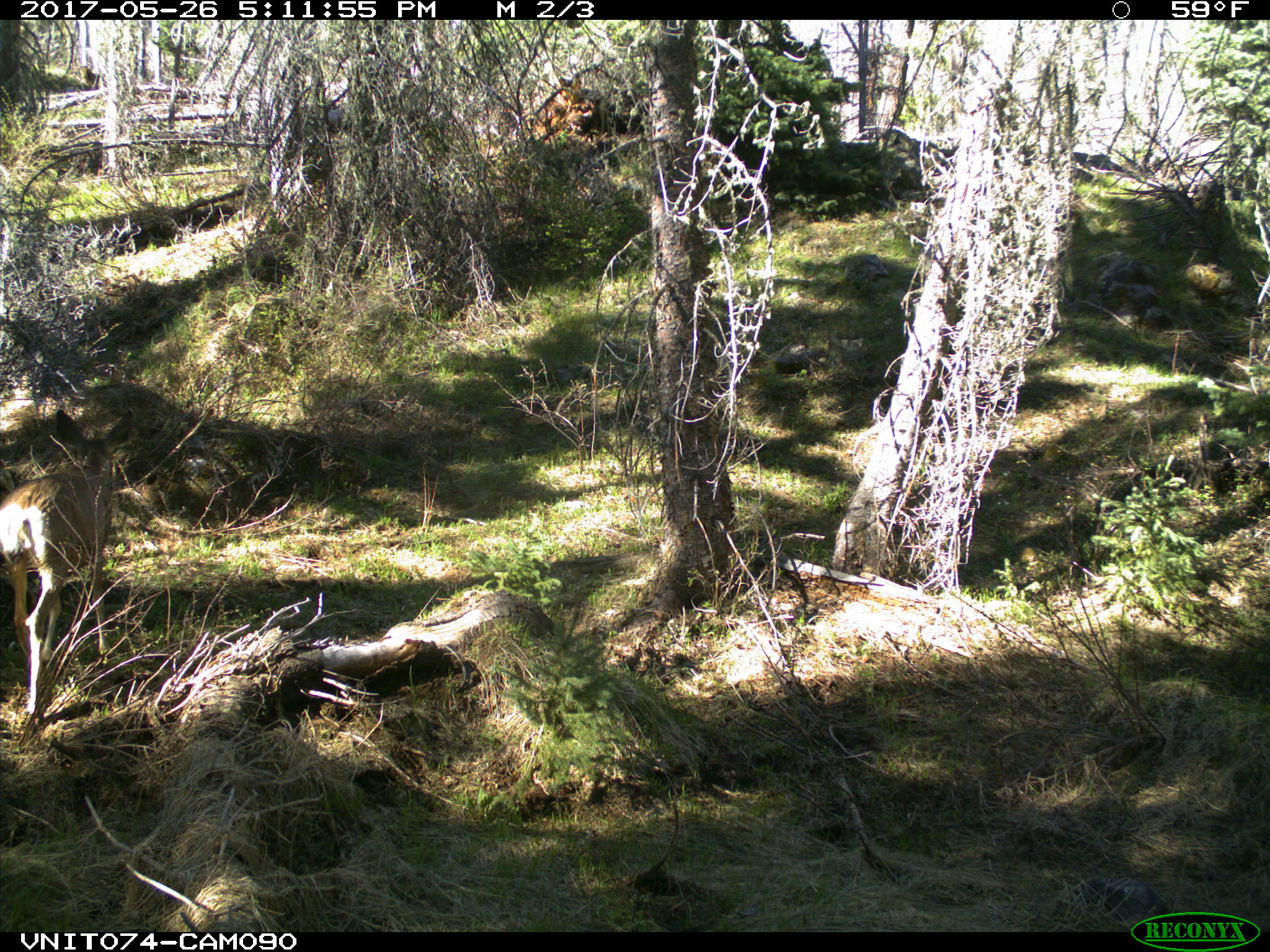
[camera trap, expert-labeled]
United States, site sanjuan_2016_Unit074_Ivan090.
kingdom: Animalia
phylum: Chordata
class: Mammalia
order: Artiodactyla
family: Cervidae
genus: Odocoileus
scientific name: Odocoileus hemionus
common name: mule deer